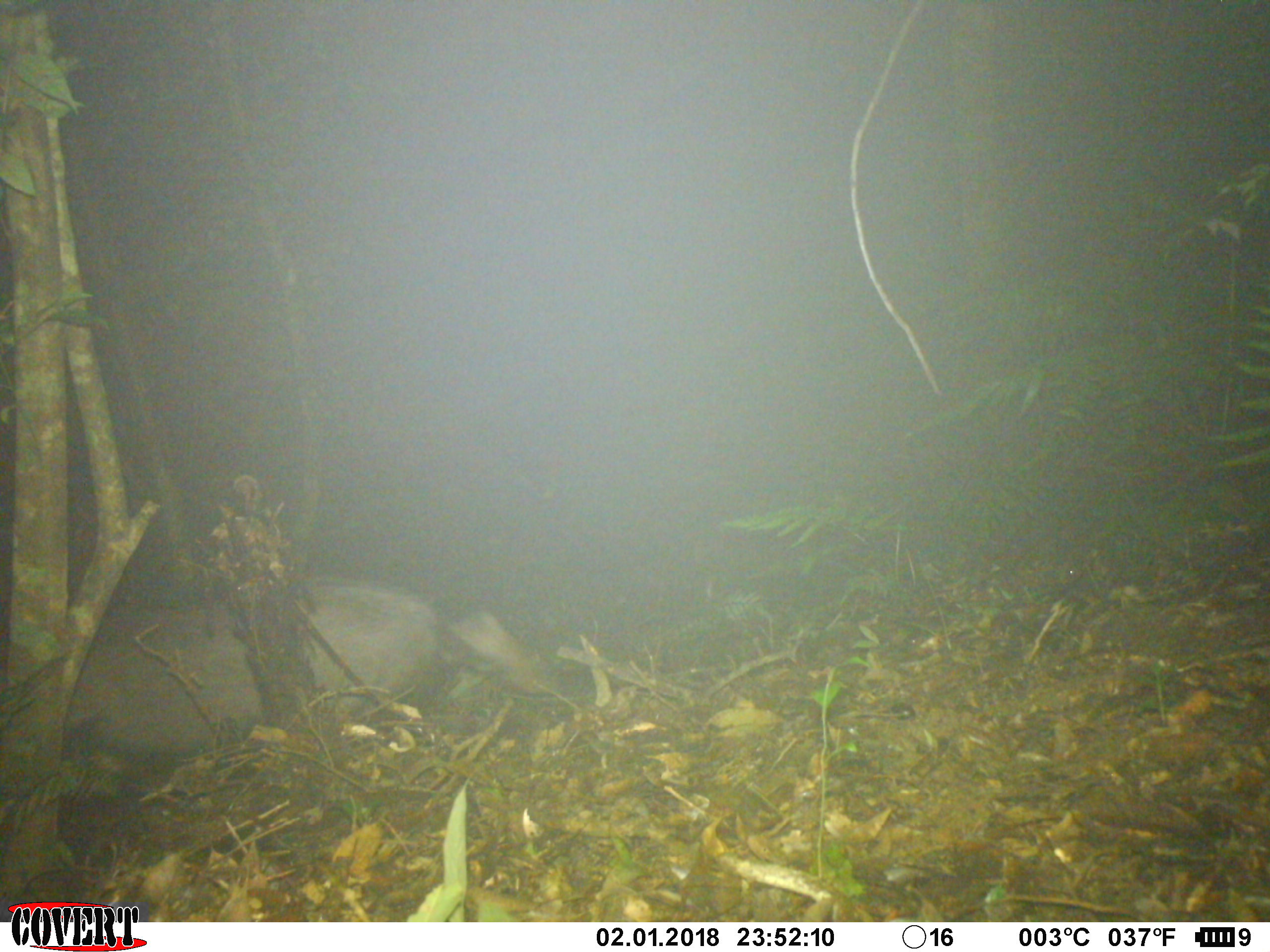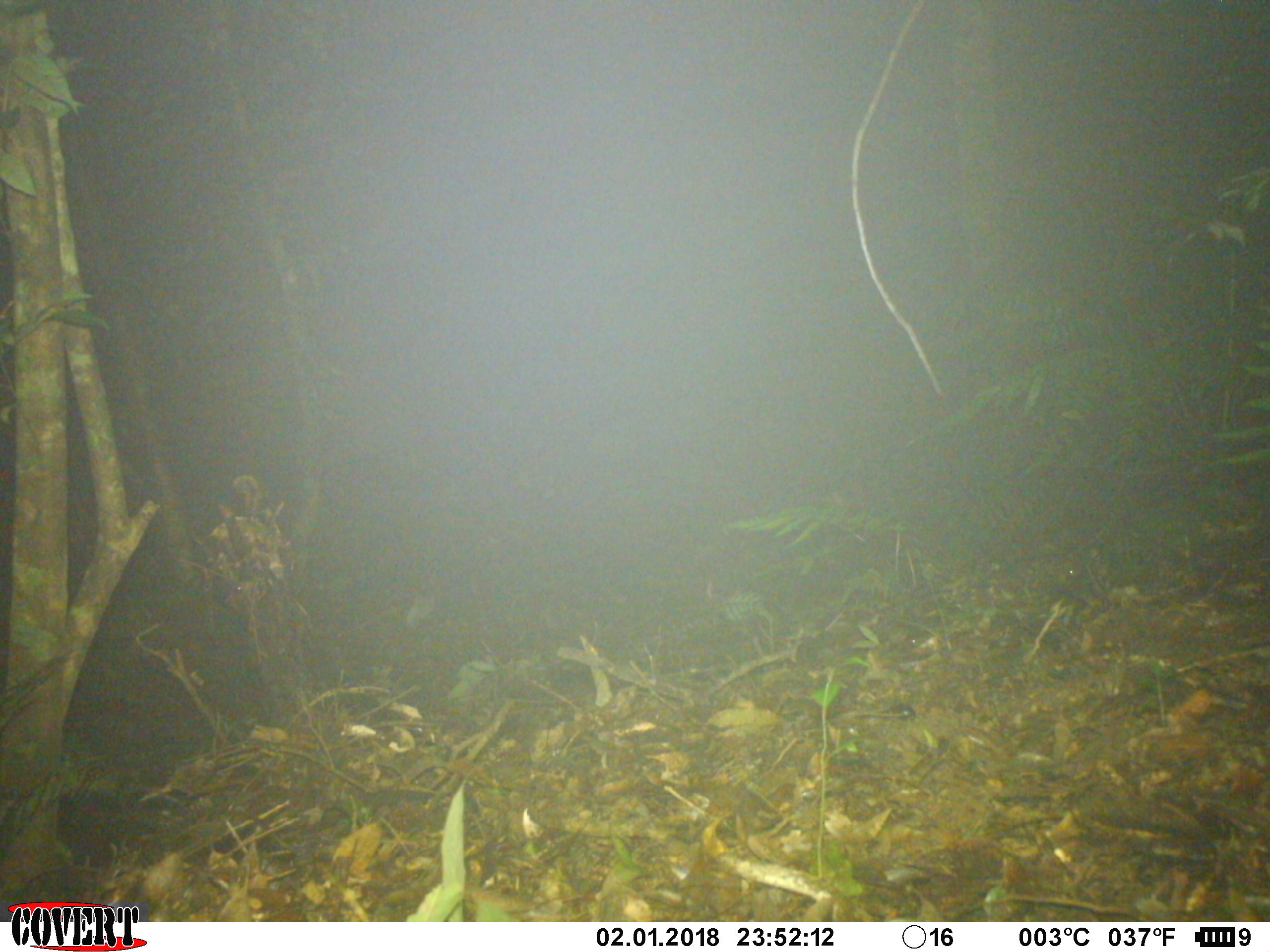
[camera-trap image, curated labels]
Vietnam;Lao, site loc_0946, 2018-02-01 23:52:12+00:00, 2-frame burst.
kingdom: Animalia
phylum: Chordata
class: Mammalia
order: Artiodactyla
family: Bovidae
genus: Capricornis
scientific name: Capricornis sumatraensis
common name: chinese serow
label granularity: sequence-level